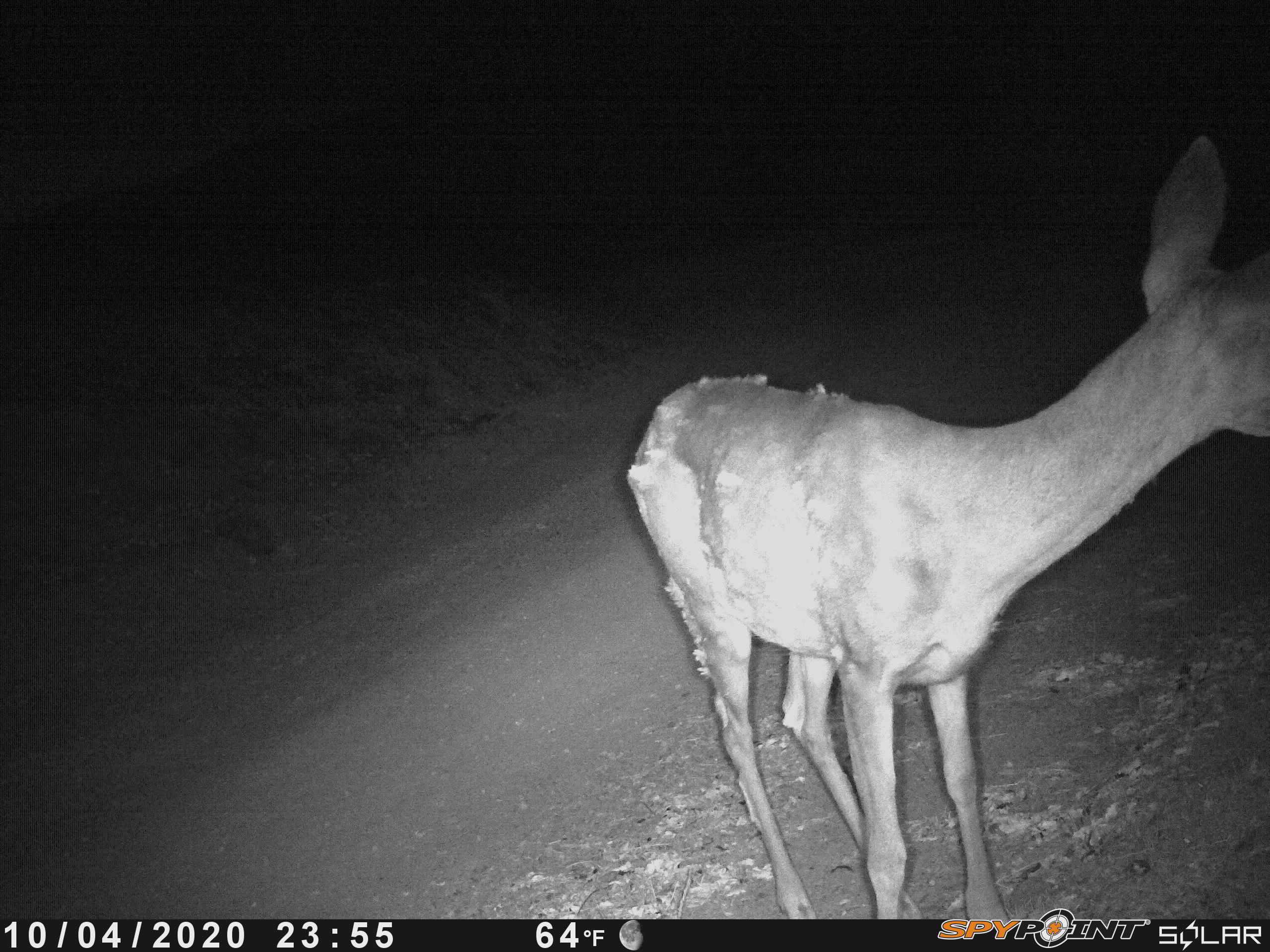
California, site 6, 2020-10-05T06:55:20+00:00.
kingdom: Animalia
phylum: Chordata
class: Mammalia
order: Artiodactyla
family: Cervidae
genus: Odocoileus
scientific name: Odocoileus hemionus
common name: mule deer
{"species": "mule deer (Odocoileus hemionus)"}